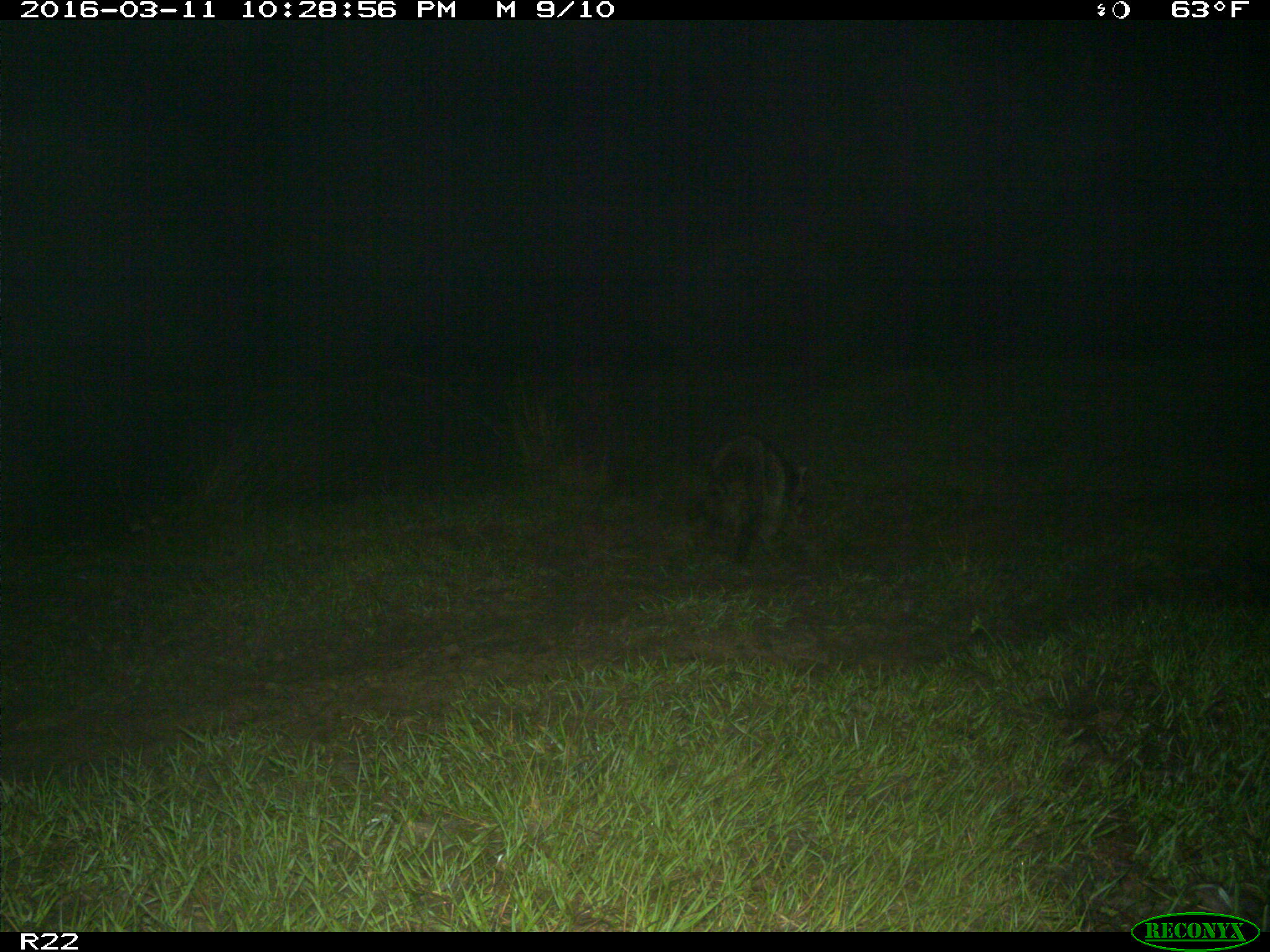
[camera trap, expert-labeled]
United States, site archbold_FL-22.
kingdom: Animalia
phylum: Chordata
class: Mammalia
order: Carnivora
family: Procyonidae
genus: Procyon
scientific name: Procyon lotor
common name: common raccoon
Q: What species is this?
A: Procyon lotor (common raccoon).